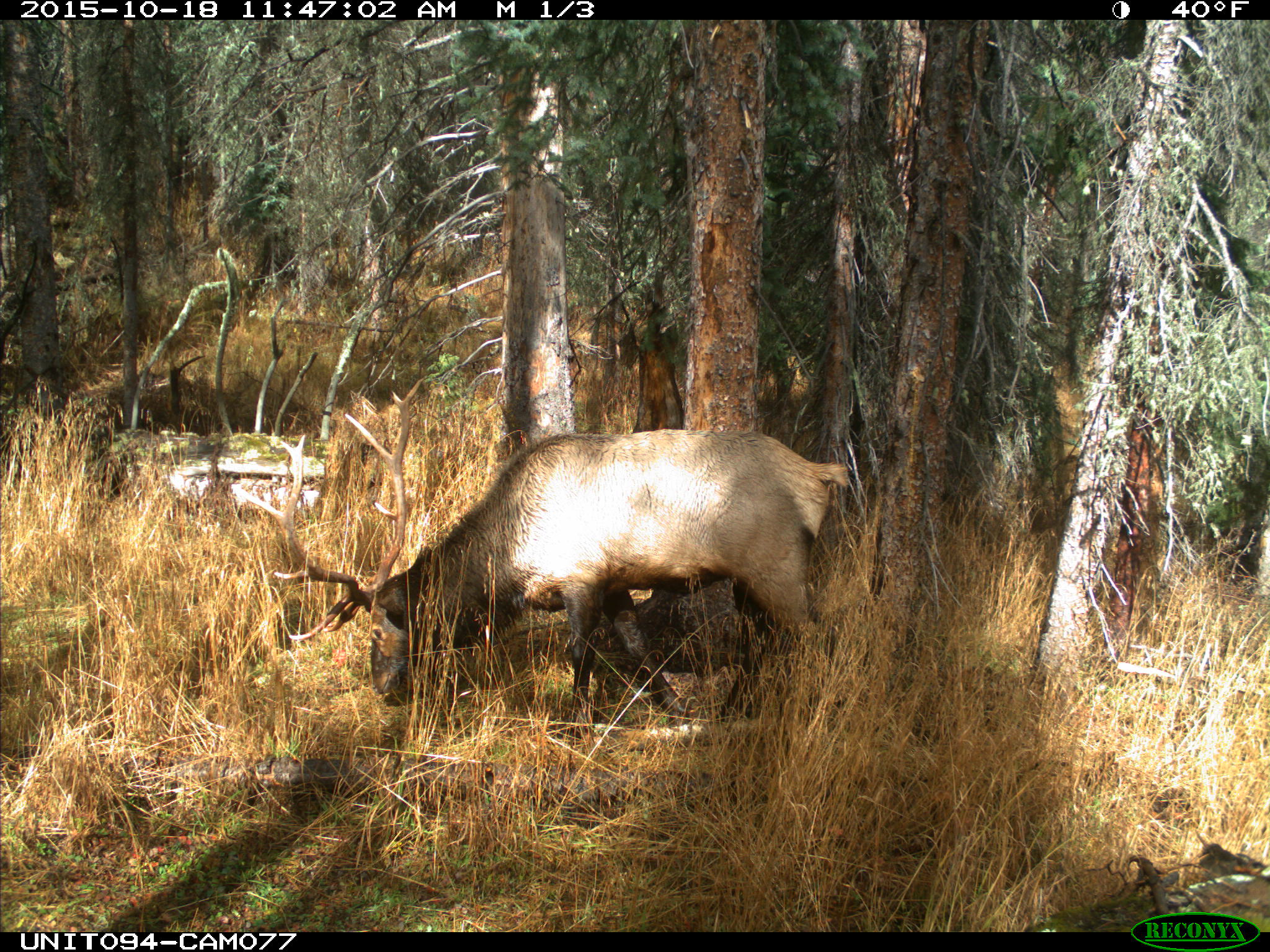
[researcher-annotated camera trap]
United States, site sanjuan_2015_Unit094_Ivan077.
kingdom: Animalia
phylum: Chordata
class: Mammalia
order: Artiodactyla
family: Cervidae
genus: Cervus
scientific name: Cervus elaphus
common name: red deer